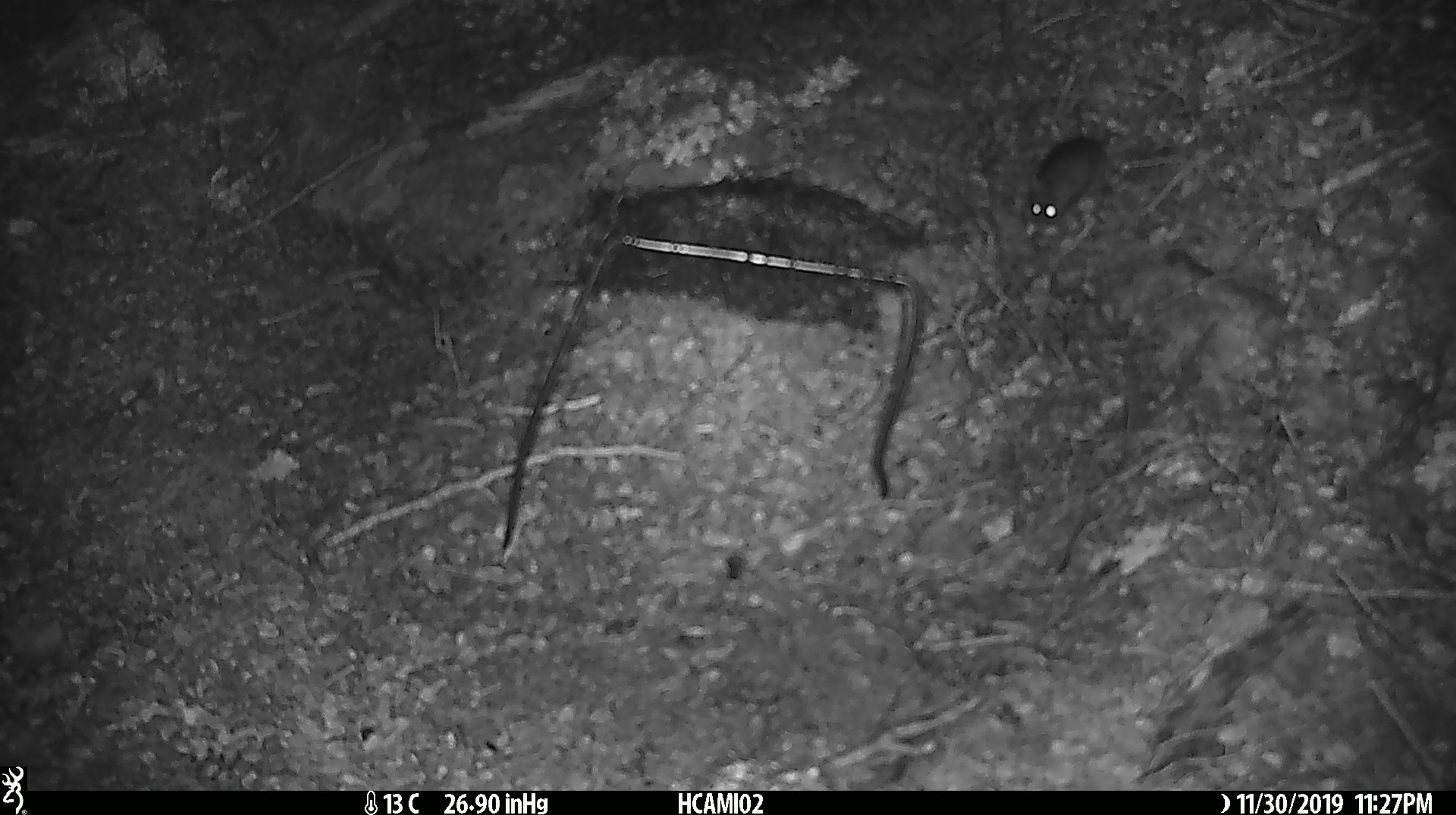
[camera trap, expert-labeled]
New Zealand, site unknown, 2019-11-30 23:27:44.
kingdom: Animalia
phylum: Chordata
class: Mammalia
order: Rodentia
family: Muridae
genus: Mus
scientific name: Mus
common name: mouse